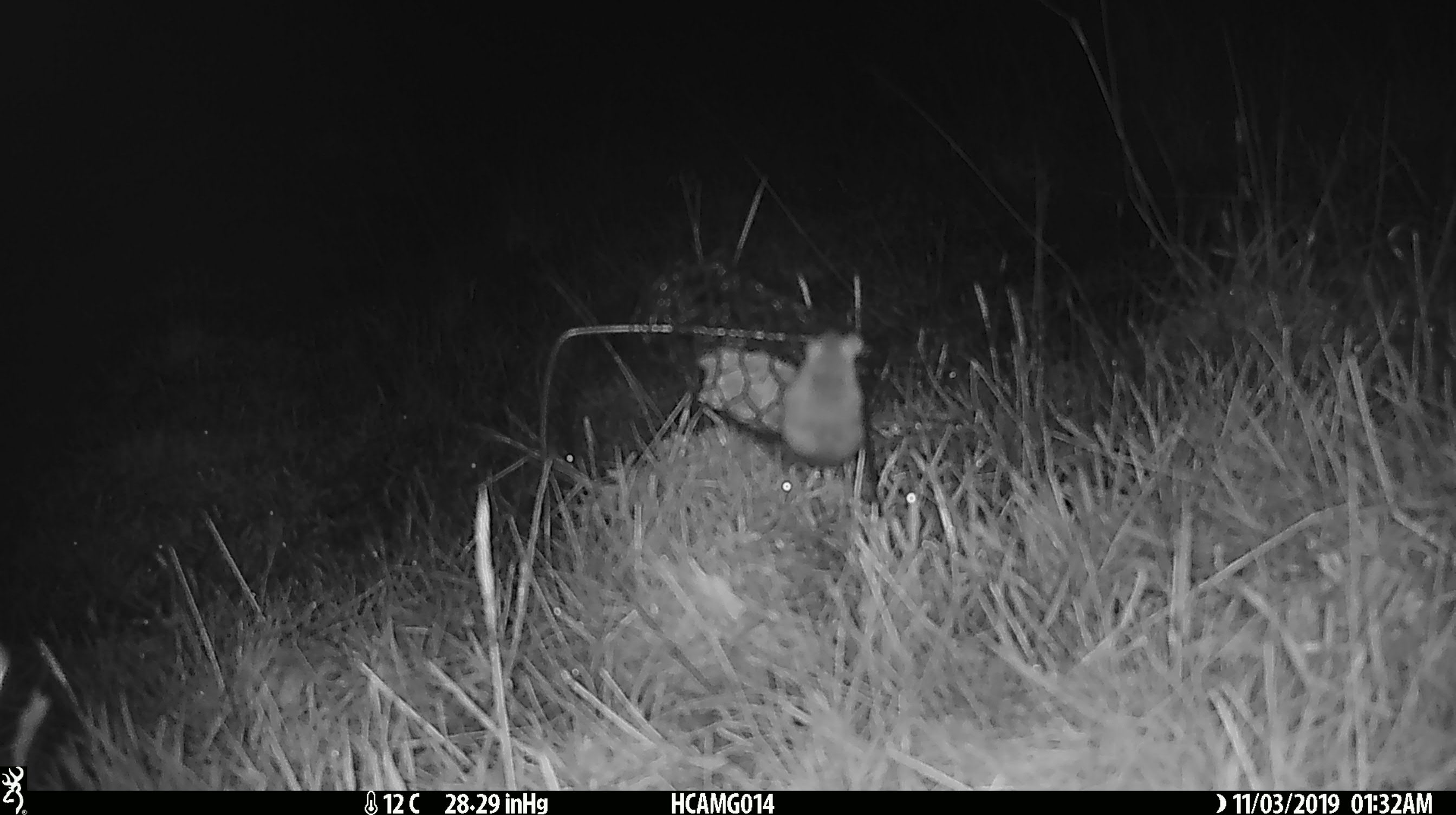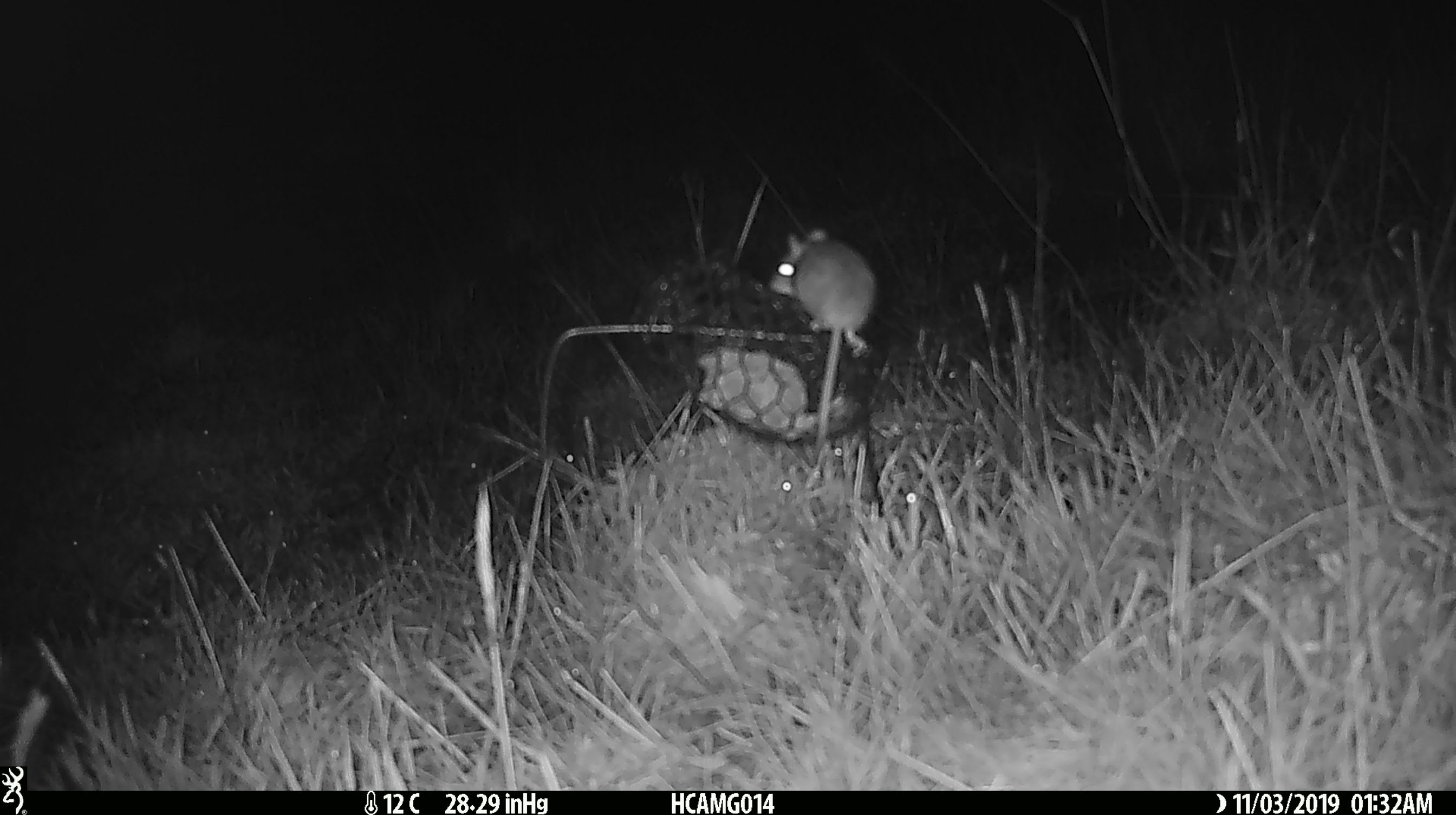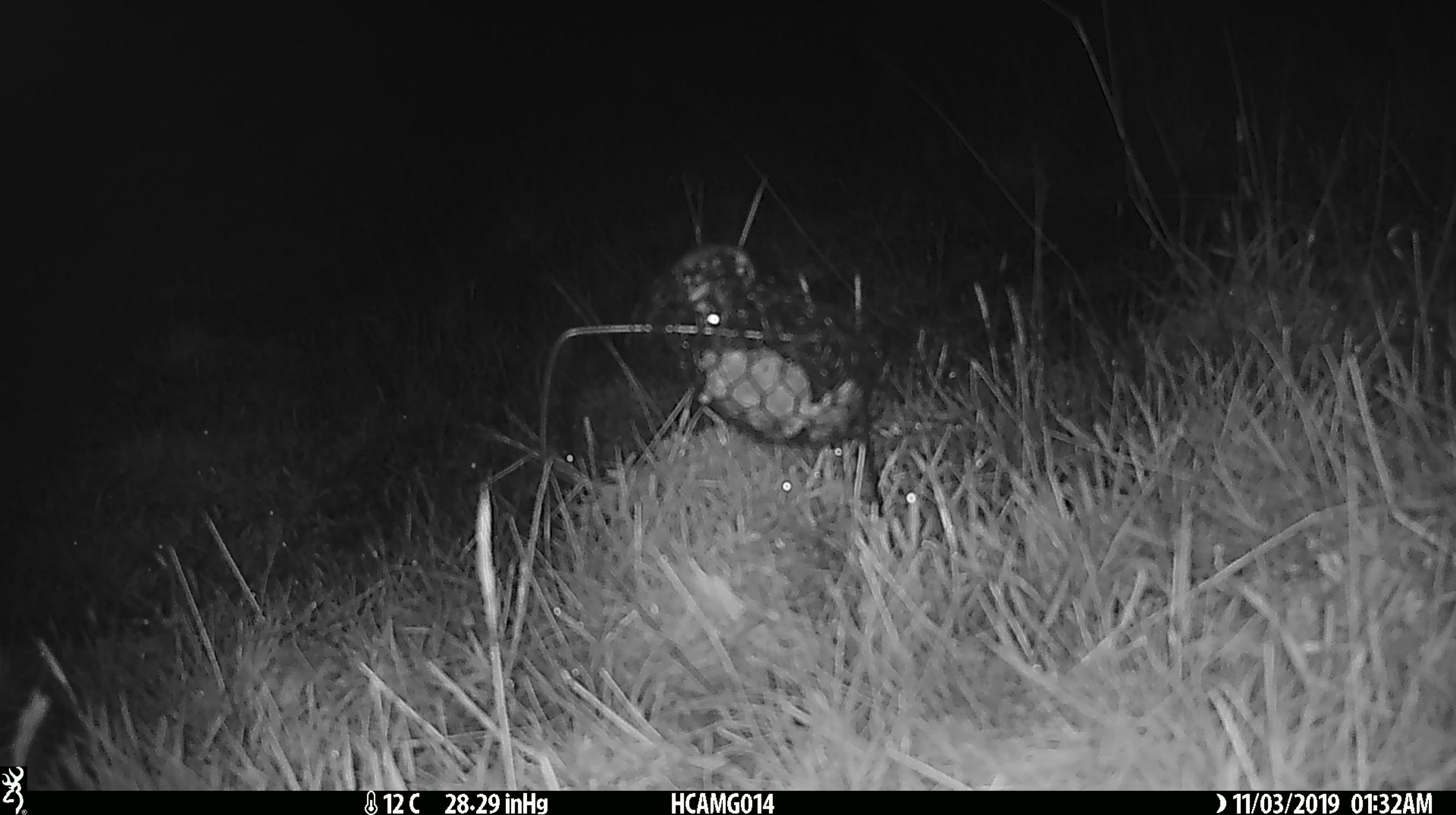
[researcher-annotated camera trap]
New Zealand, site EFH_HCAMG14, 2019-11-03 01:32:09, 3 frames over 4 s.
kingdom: Animalia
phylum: Chordata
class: Mammalia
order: Rodentia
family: Muridae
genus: Mus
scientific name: Mus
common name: mouse